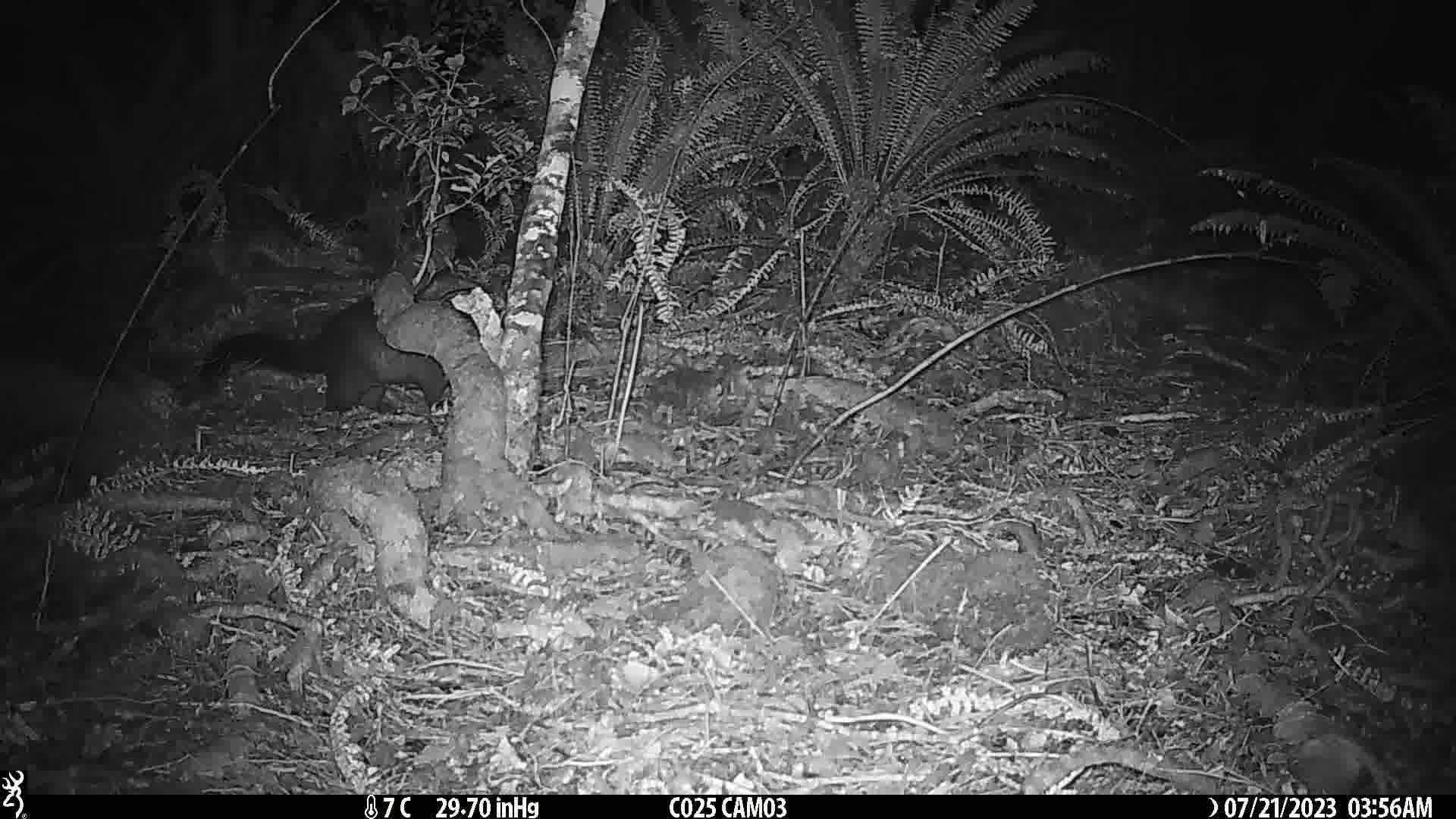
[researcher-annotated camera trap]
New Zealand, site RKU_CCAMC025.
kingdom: Animalia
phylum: Chordata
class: Mammalia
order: Diprotodontia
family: Phalangeridae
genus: Trichosurus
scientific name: Trichosurus vulpecula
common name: common brushtail possum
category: possum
Possum (common brushtail possum) (Trichosurus vulpecula).